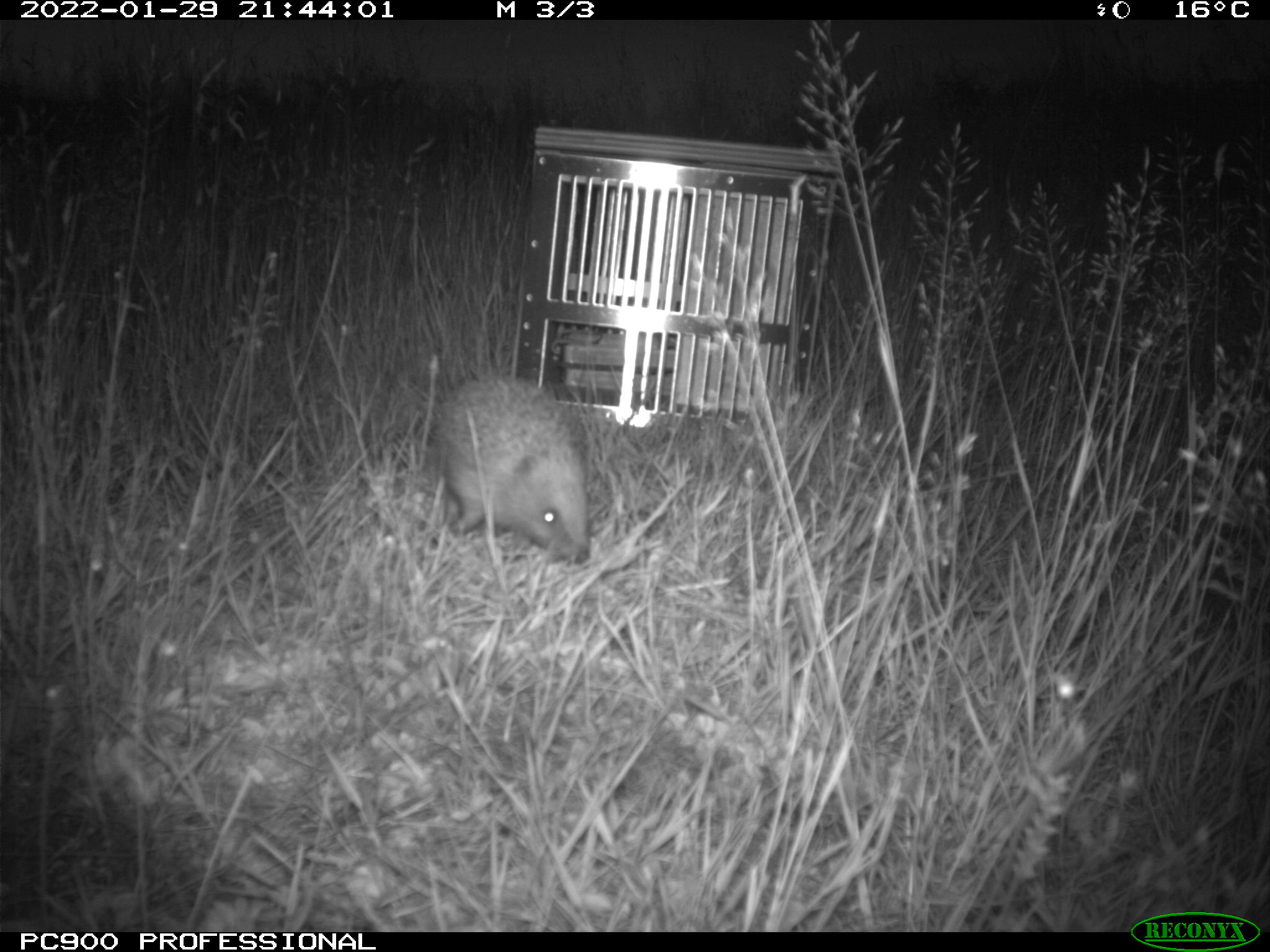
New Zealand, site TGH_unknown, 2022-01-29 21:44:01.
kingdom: Animalia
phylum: Chordata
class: Mammalia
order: Eulipotyphla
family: Erinaceidae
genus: Erinaceus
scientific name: Erinaceus europaeus europaeus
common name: european hedgehog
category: hedgehog